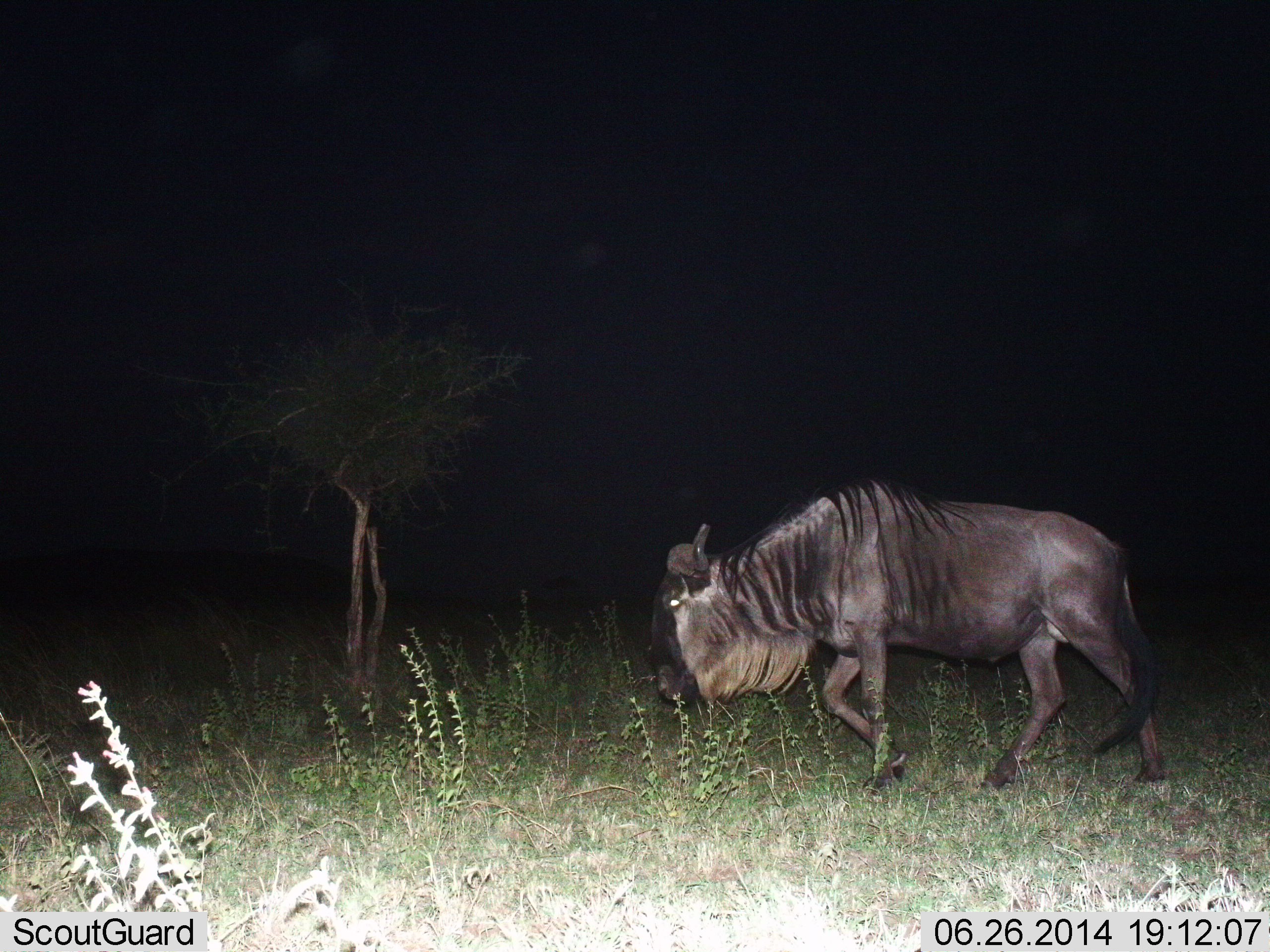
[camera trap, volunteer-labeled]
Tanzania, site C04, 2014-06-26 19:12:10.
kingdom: Animalia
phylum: Chordata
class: Mammalia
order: Artiodactyla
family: Bovidae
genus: Connochaetes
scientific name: Connochaetes taurinus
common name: blue wildebeest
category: wildebeest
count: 1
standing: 0%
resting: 0%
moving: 100%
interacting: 0%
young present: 0%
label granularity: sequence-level